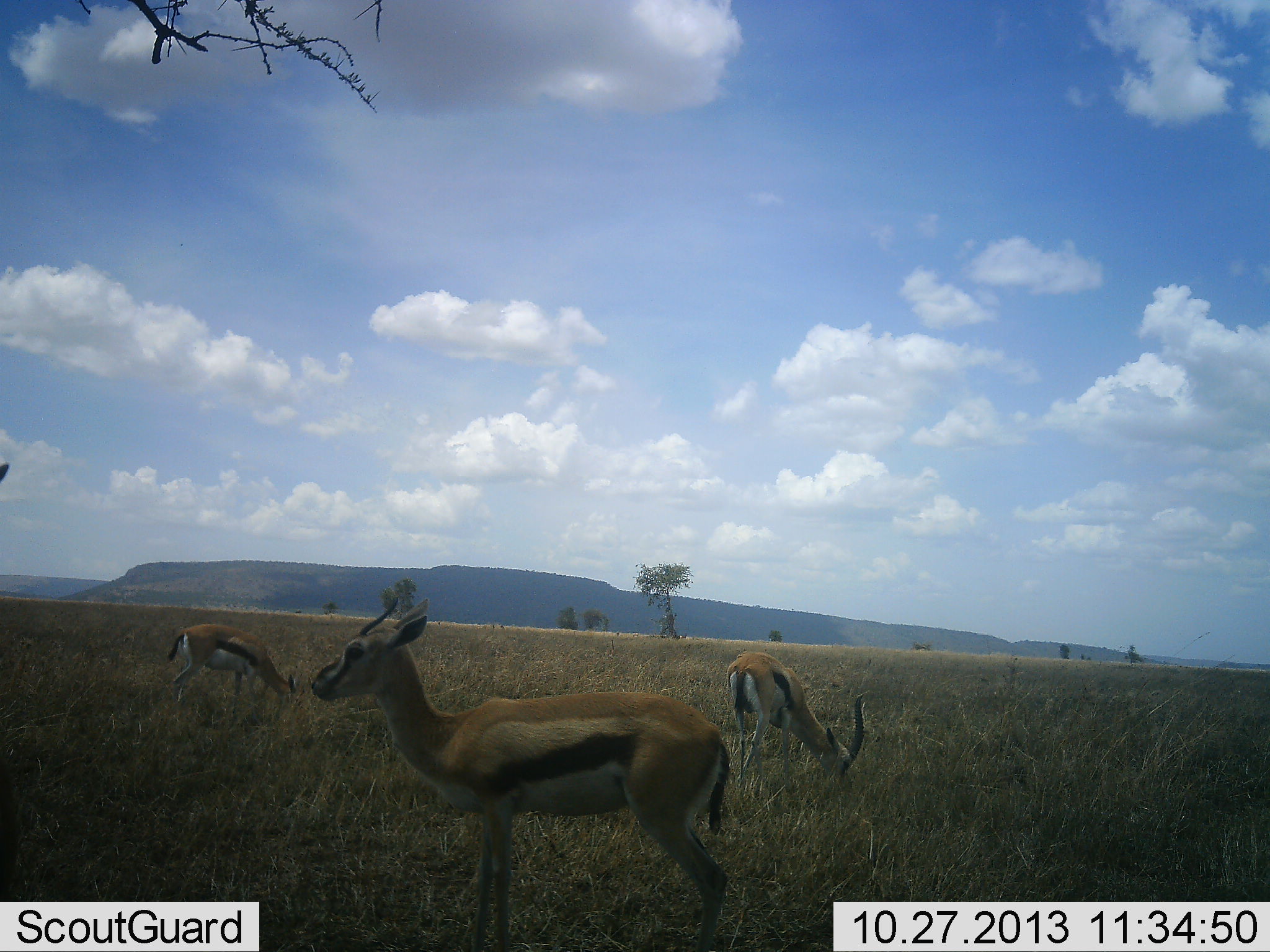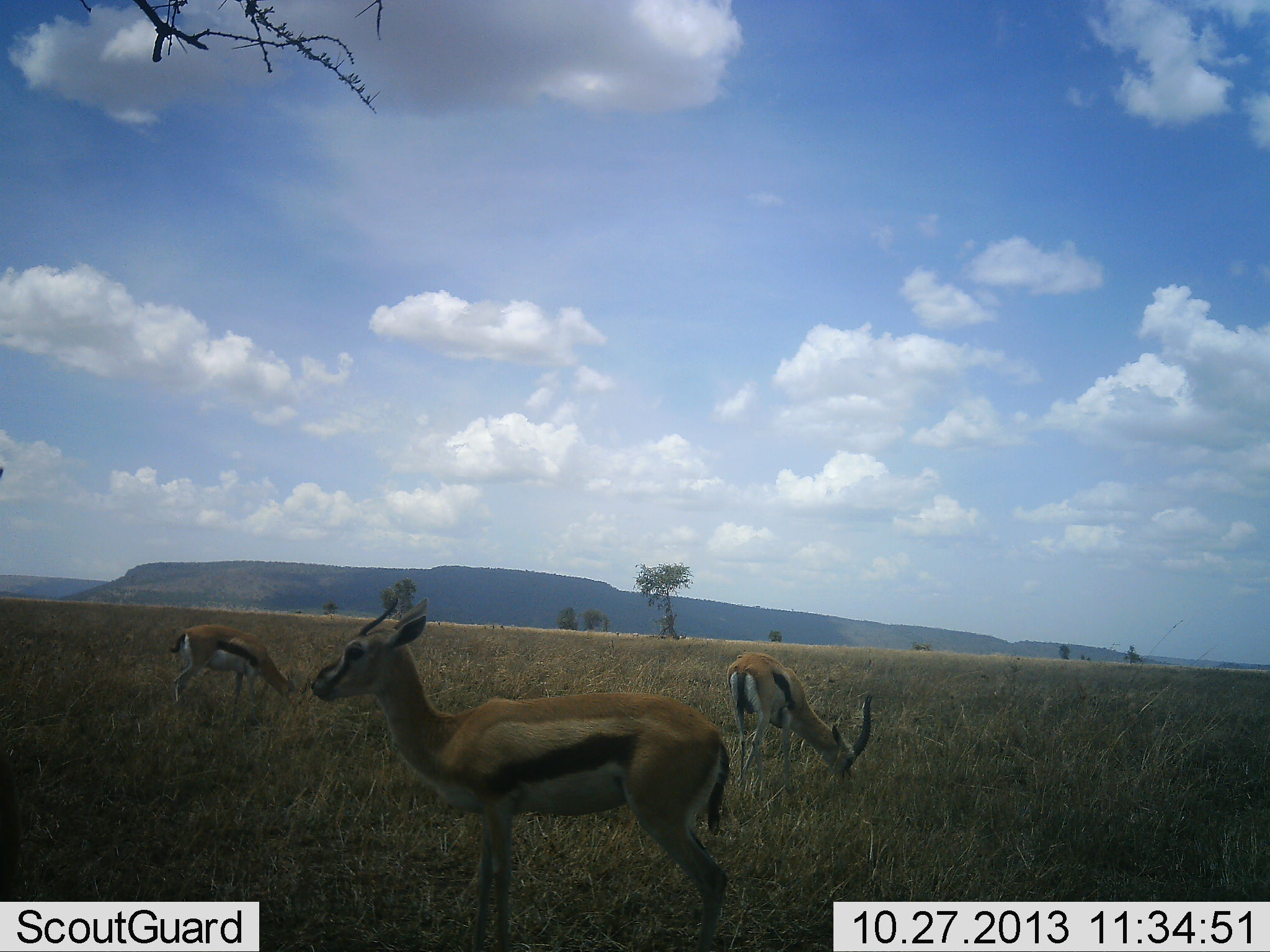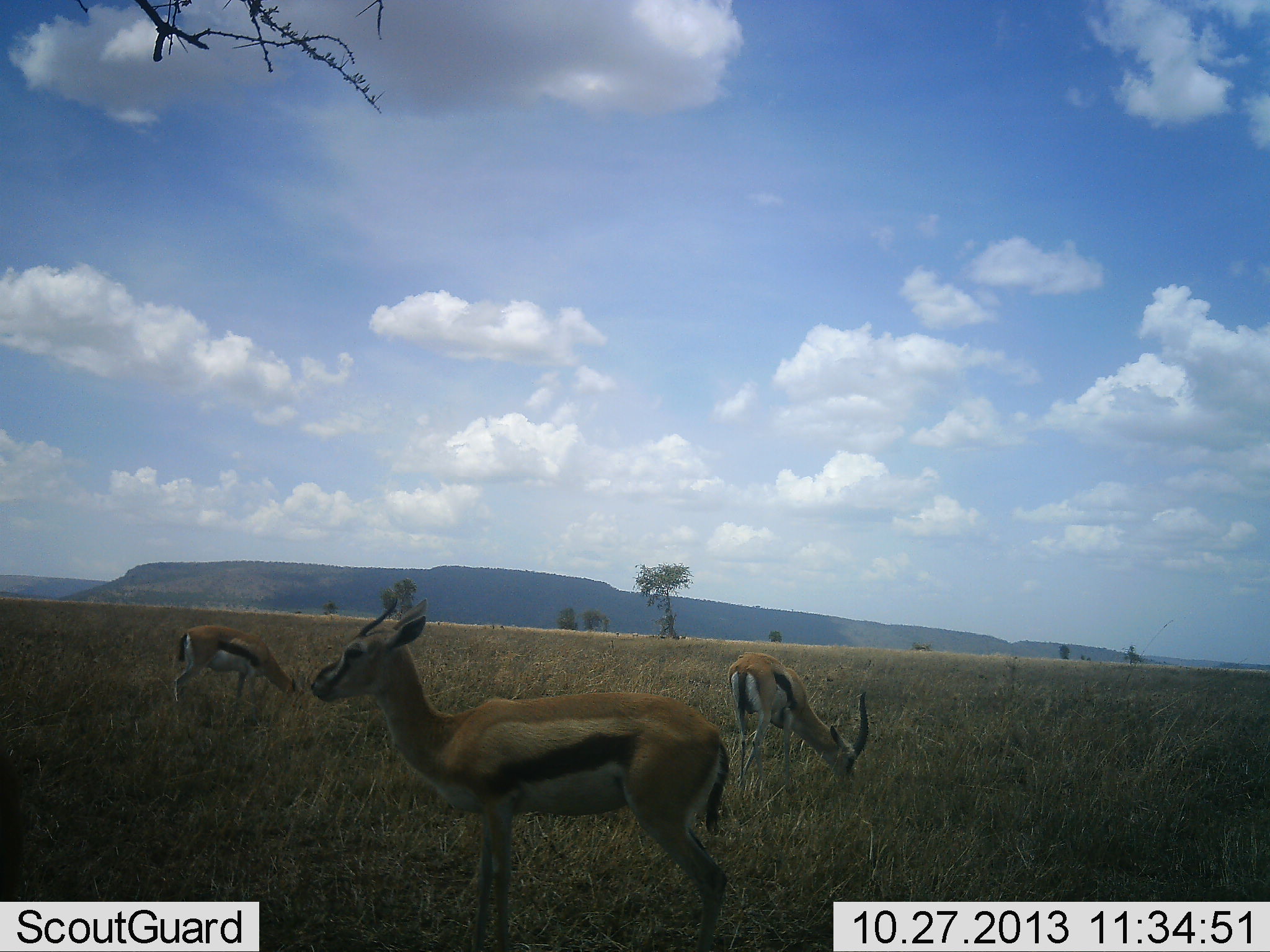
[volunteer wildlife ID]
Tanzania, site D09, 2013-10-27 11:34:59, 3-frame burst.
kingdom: Animalia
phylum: Chordata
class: Mammalia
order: Artiodactyla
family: Bovidae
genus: Eudorcas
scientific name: Eudorcas thomsonii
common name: thomson's gazelle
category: gazellethomsons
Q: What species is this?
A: Gazellethomsons (thomson's gazelle) (Eudorcas thomsonii).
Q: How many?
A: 3.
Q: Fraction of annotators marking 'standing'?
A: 75%.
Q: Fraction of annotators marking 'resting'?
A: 3%.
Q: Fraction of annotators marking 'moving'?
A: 0%.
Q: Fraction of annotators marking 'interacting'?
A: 0%.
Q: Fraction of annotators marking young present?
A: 0%.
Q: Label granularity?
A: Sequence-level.